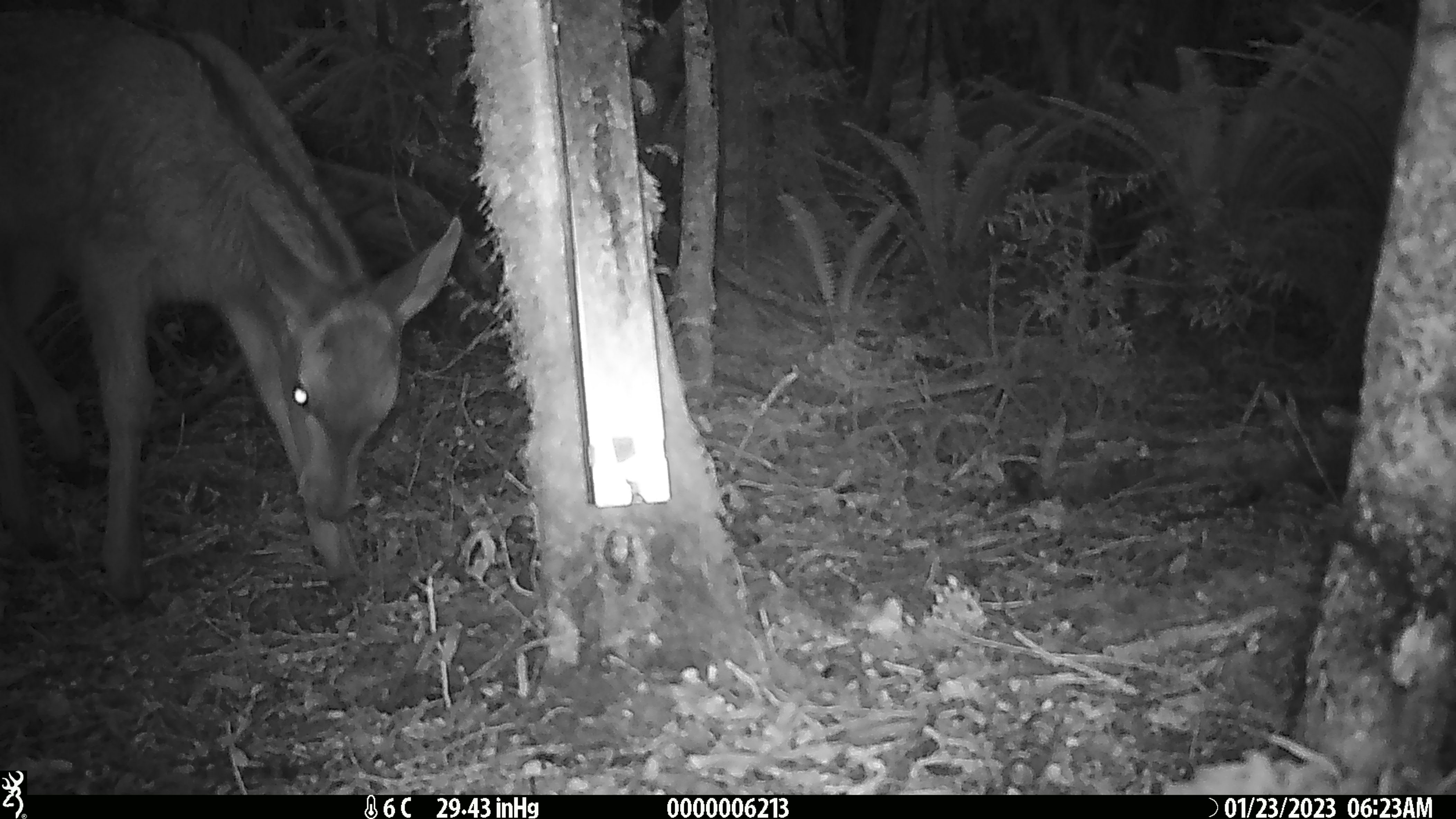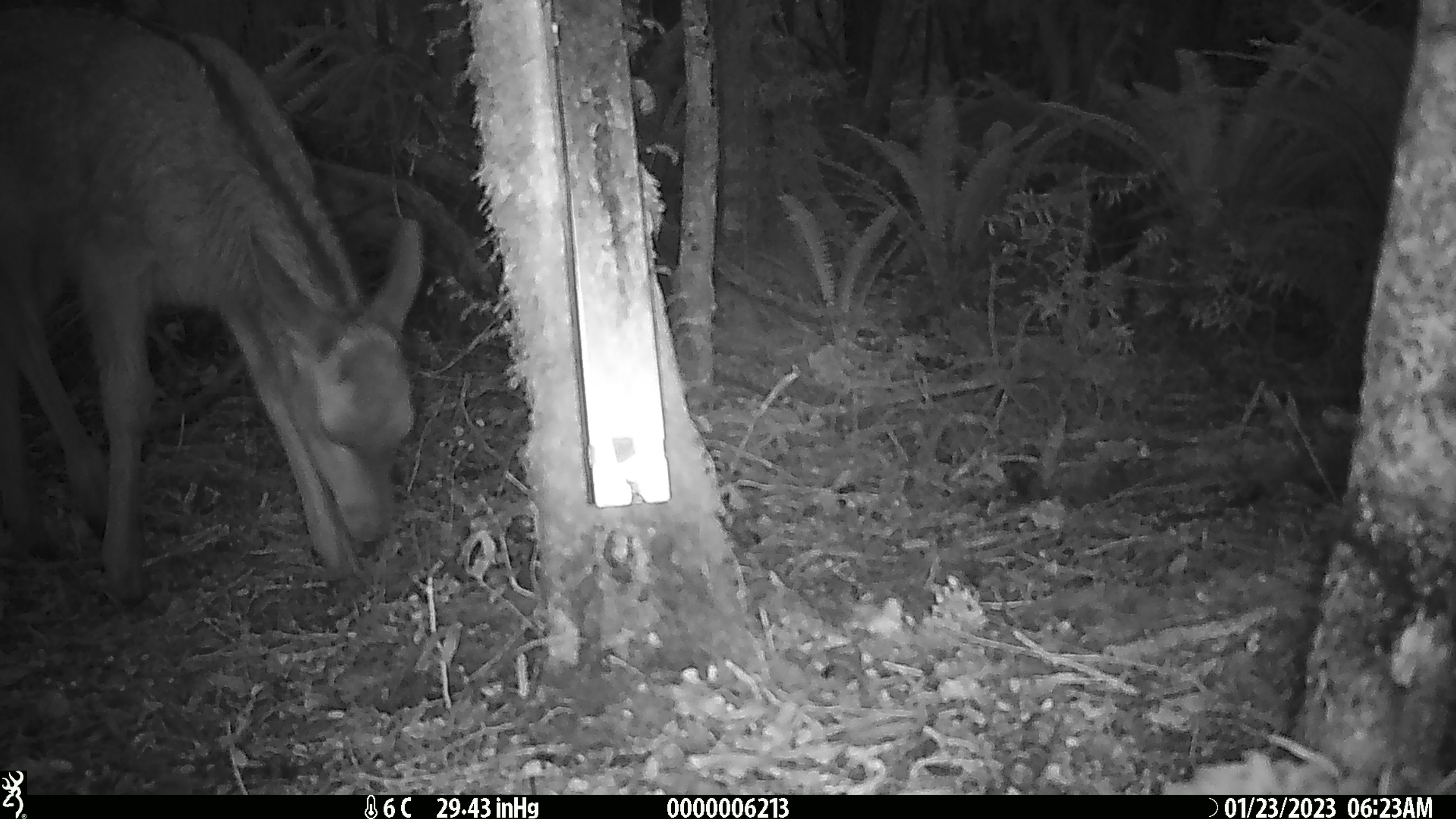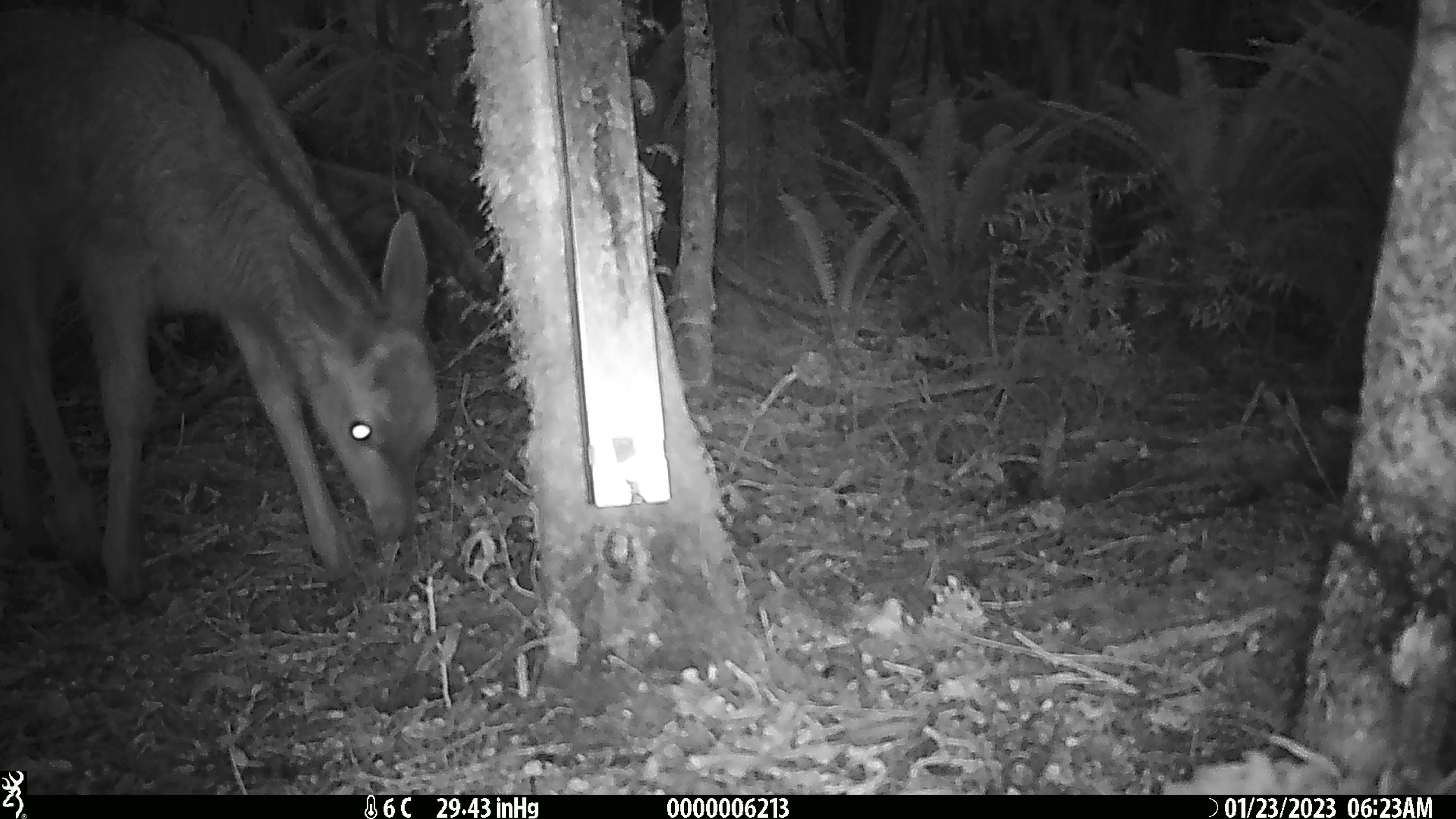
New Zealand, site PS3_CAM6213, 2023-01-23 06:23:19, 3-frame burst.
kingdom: Animalia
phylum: Chordata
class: Mammalia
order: Artiodactyla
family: Cervidae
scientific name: Cervidae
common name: deer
Deer (Cervidae).